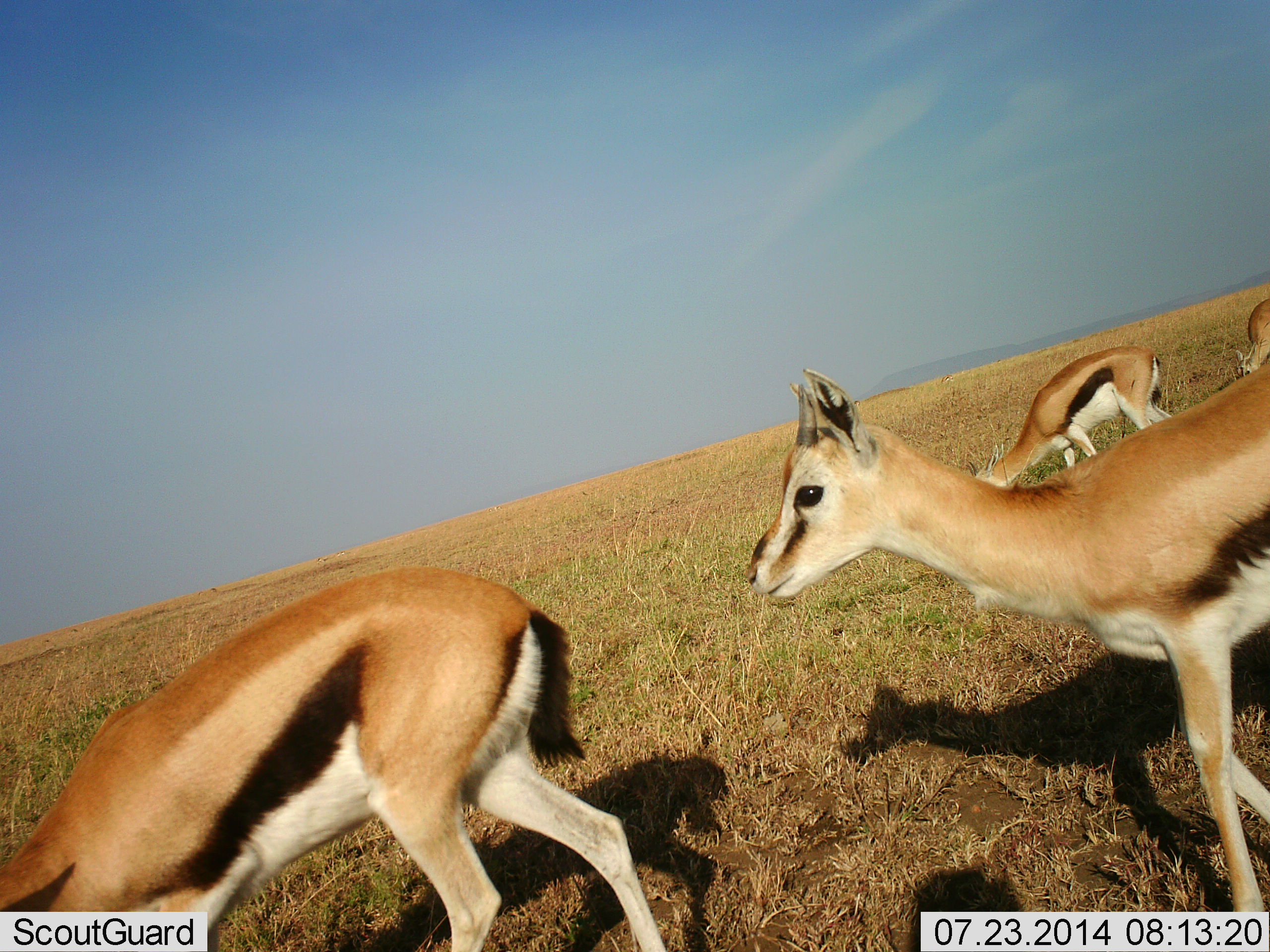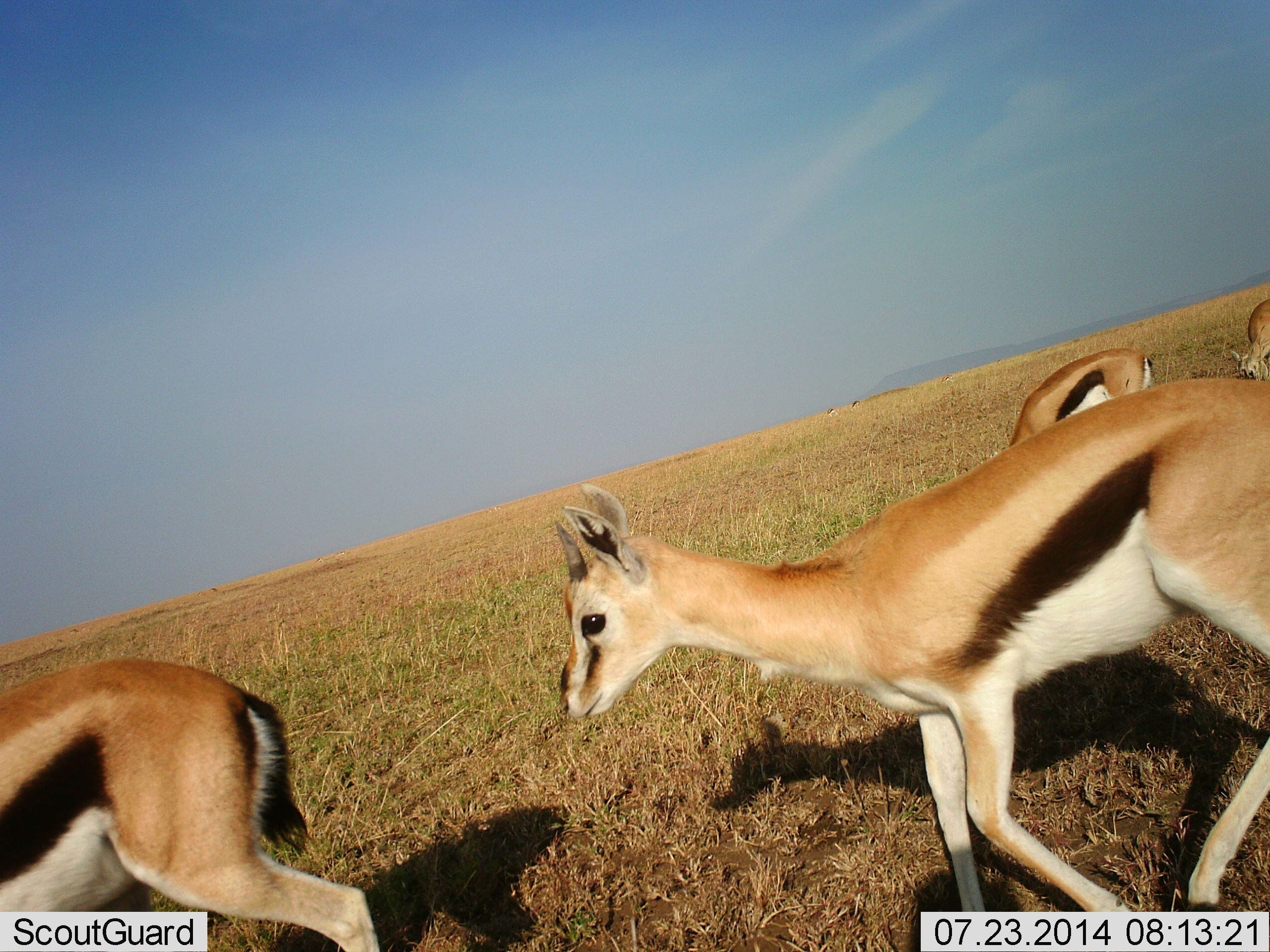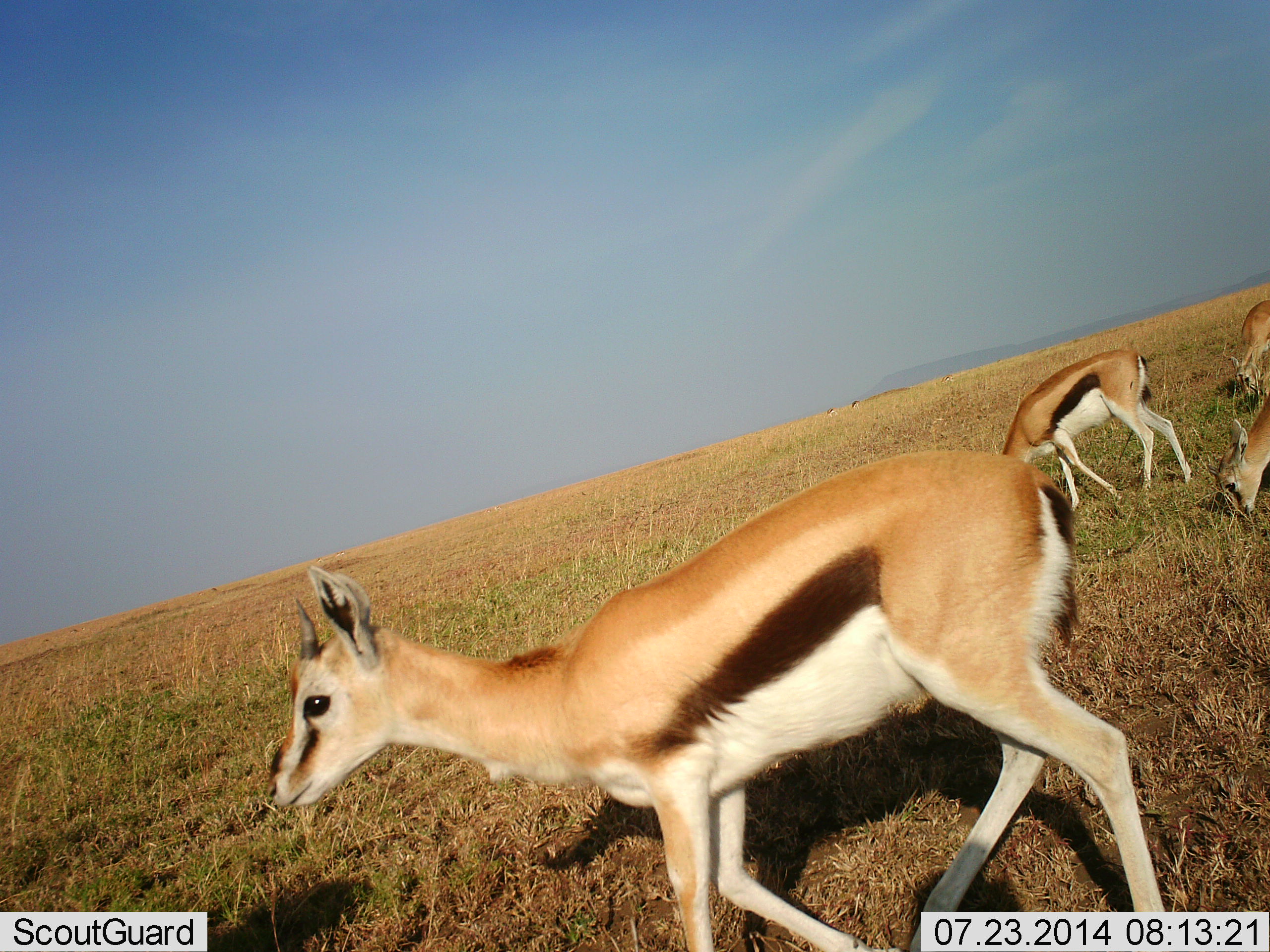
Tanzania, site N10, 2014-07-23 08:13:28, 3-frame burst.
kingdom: Animalia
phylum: Chordata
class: Mammalia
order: Artiodactyla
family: Bovidae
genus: Eudorcas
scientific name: Eudorcas thomsonii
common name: thomson's gazelle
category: gazellethomsons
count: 5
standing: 0%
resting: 0%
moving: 100%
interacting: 0%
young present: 0%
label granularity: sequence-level